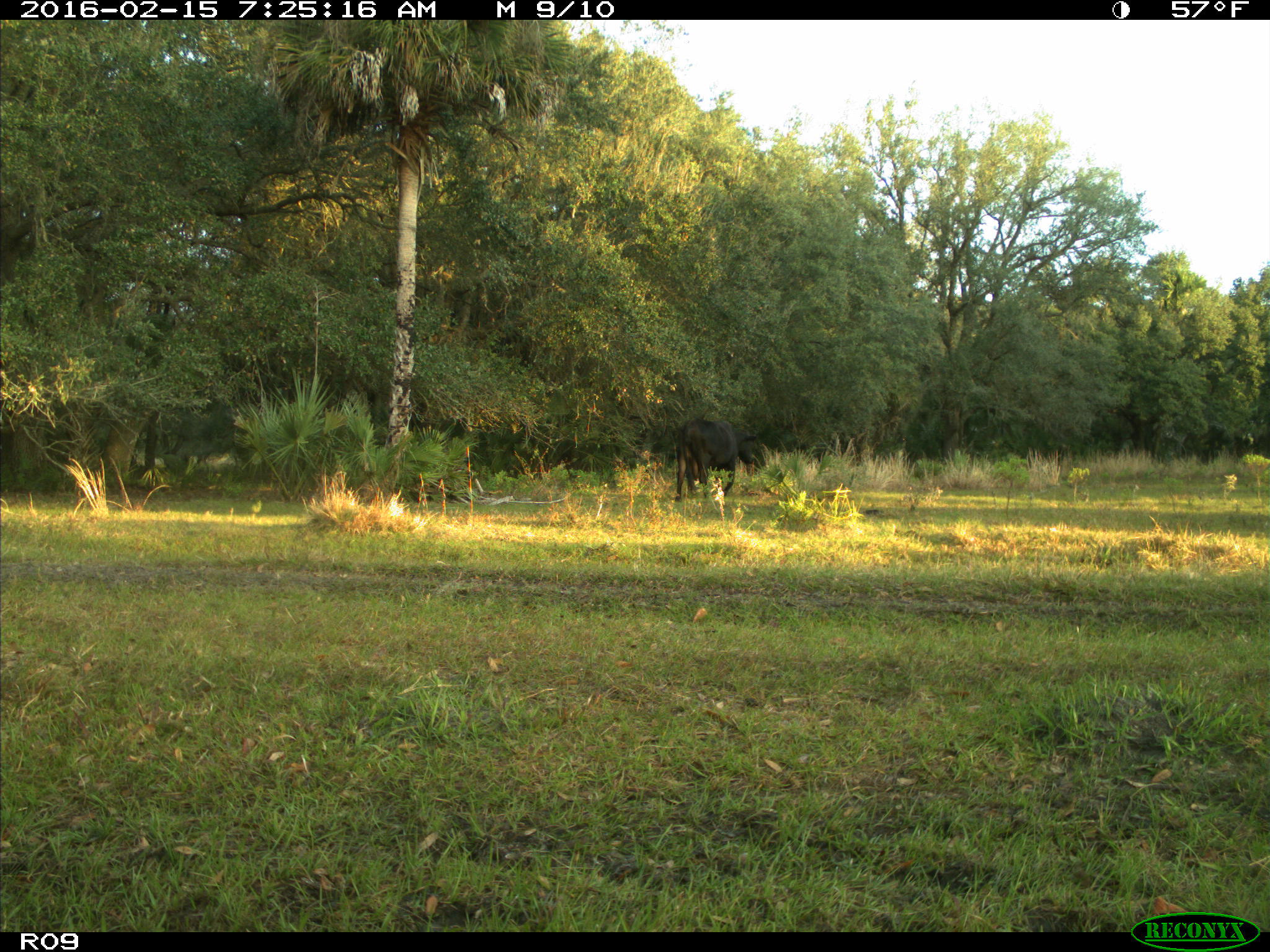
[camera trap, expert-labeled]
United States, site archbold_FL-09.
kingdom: Animalia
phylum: Chordata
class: Mammalia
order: Artiodactyla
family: Bovidae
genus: Bos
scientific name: Bos taurus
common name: domestic cow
Bos taurus (domestic cow).